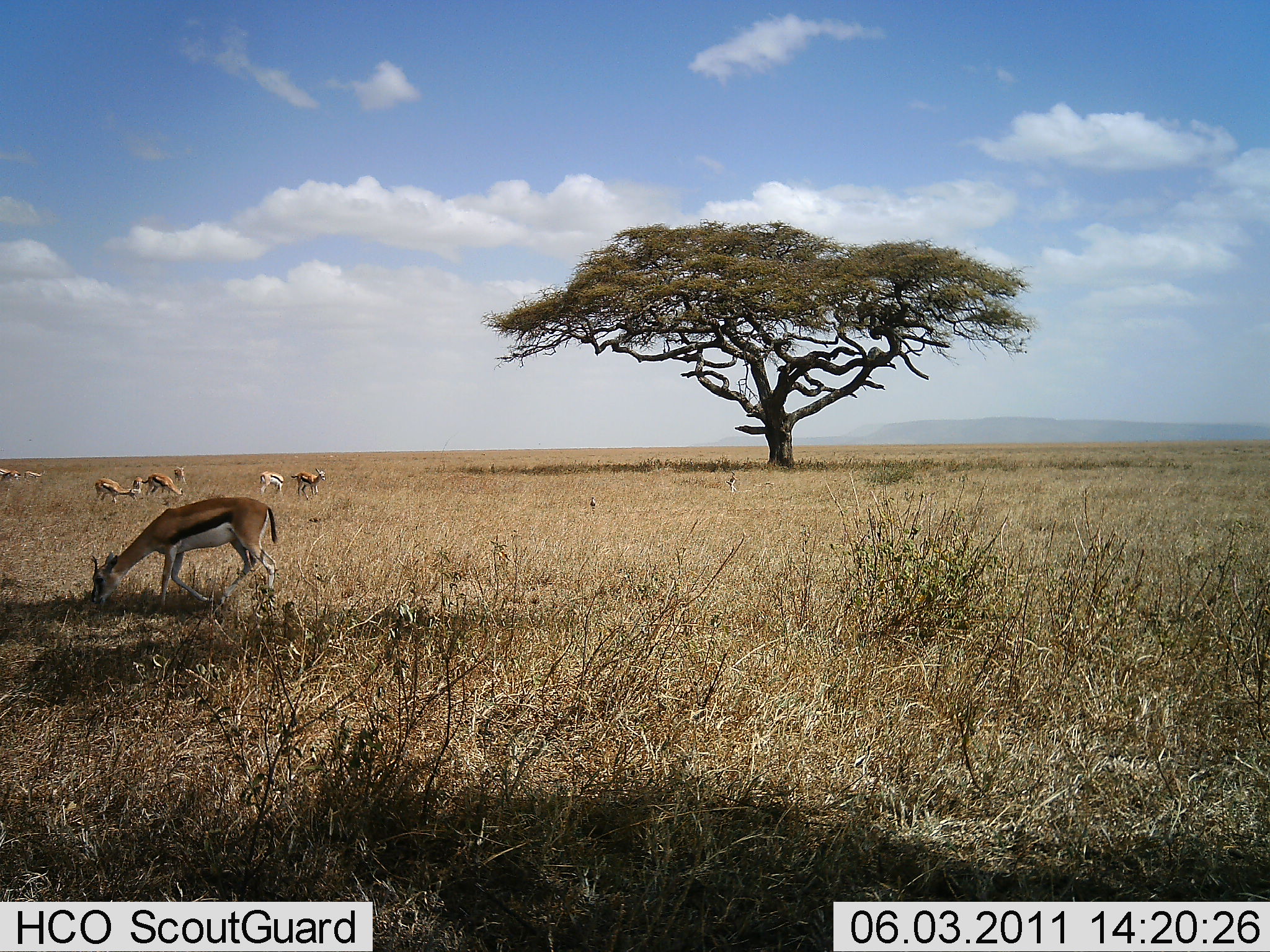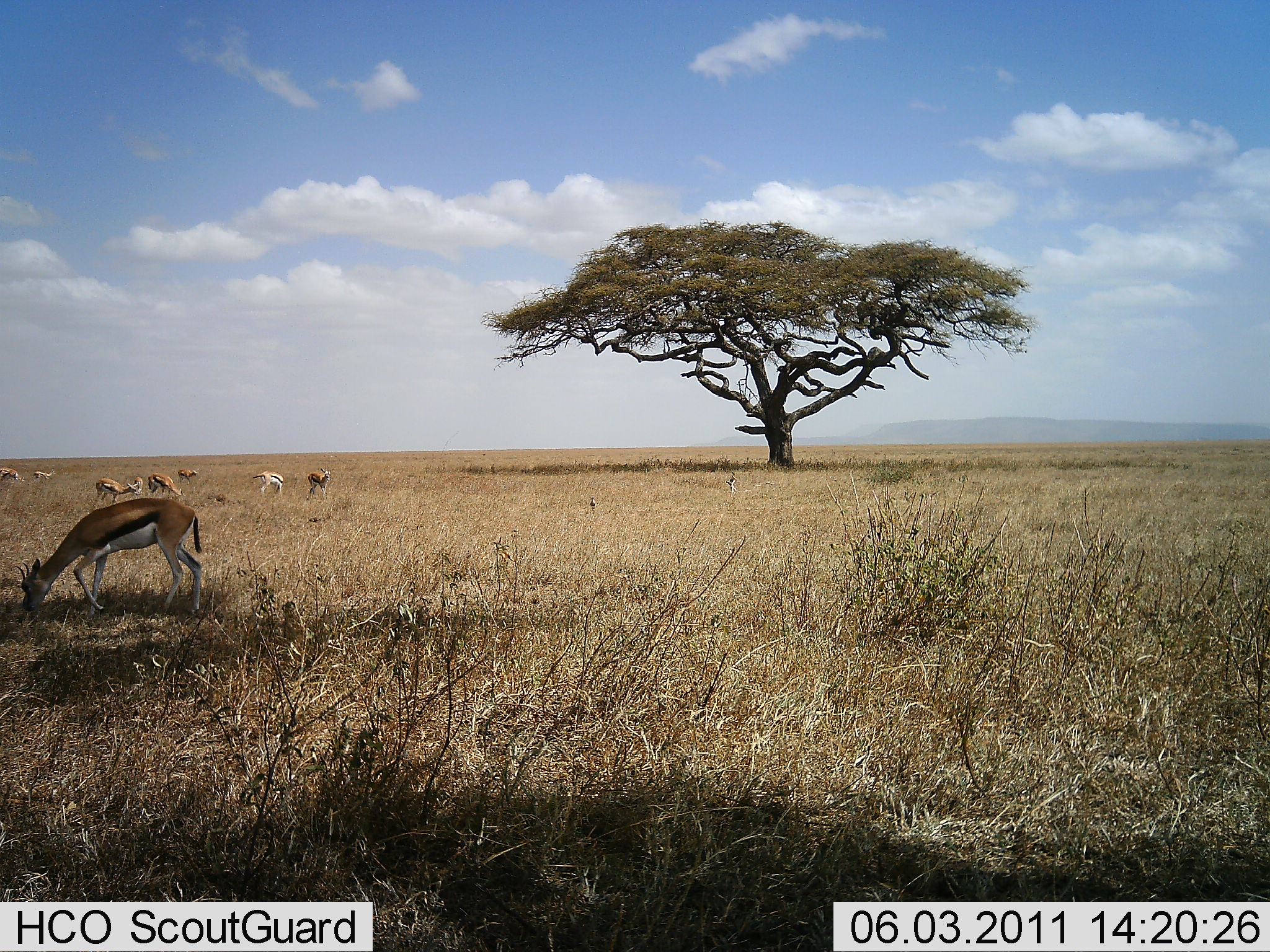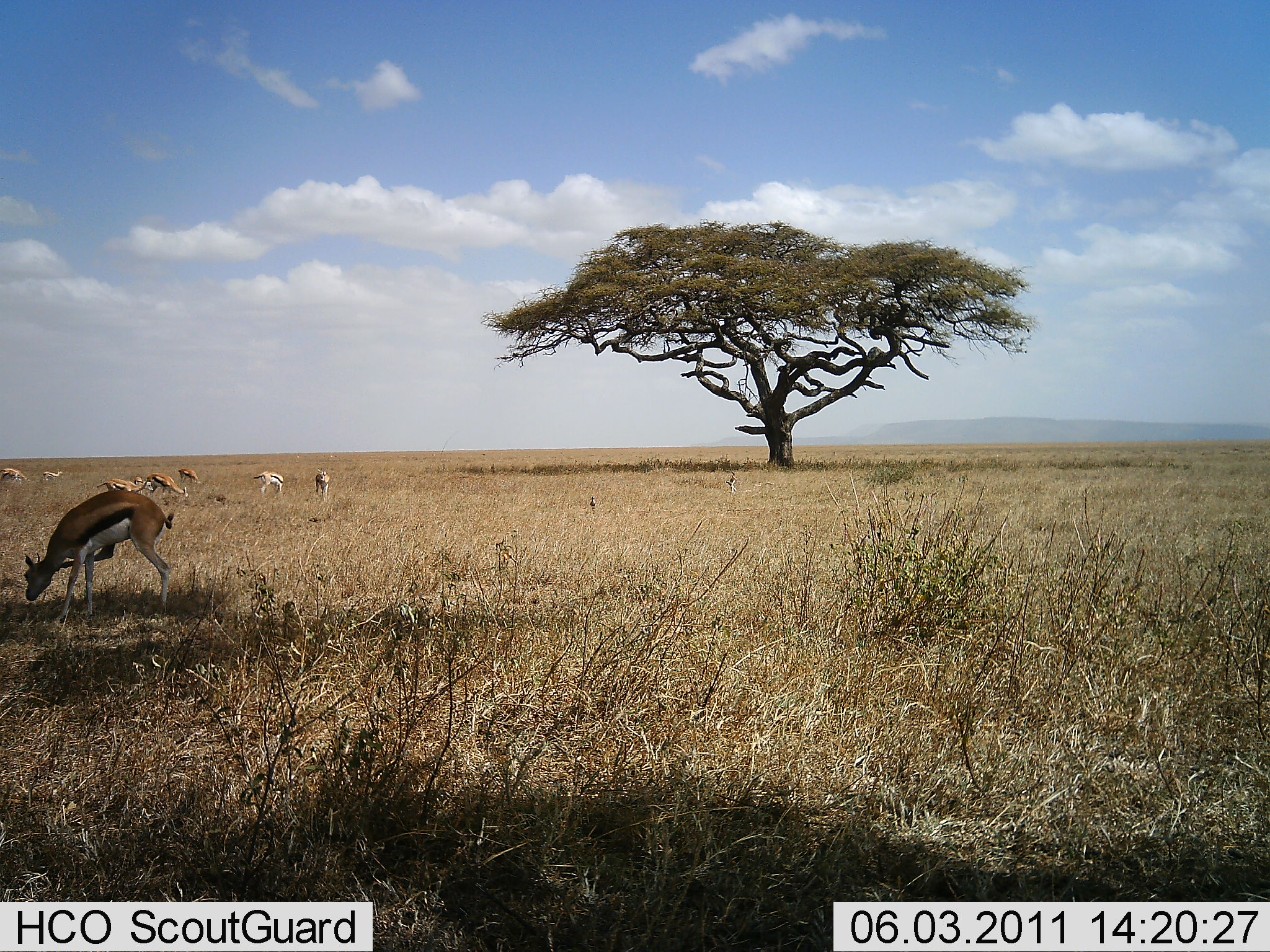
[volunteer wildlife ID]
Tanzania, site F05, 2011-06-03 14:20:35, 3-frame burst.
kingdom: Animalia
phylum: Chordata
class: Mammalia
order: Artiodactyla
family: Bovidae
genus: Eudorcas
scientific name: Eudorcas thomsonii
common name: thomson's gazelle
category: gazellethomsons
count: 9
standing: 21%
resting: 0%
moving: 14%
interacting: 0%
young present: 0%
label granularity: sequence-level